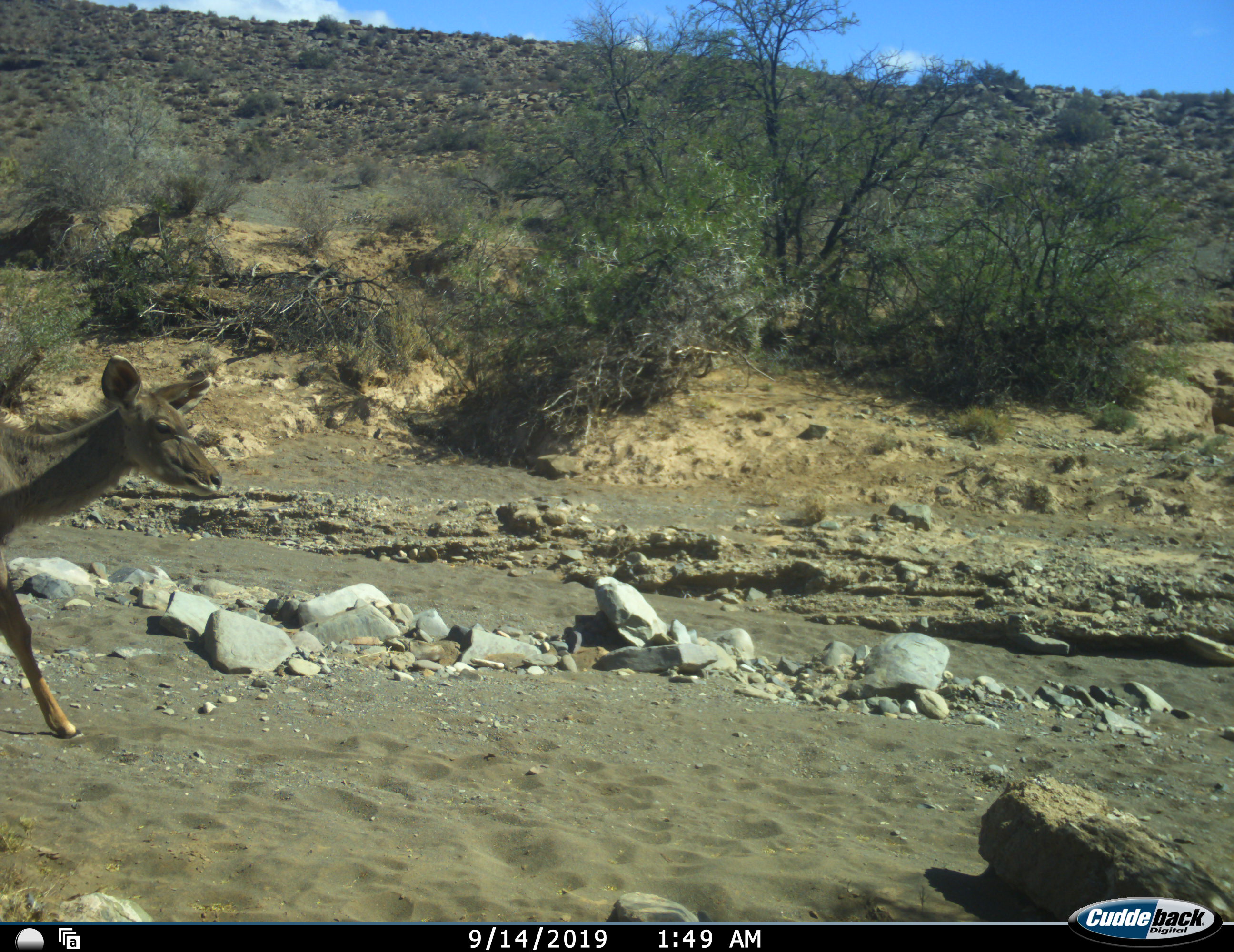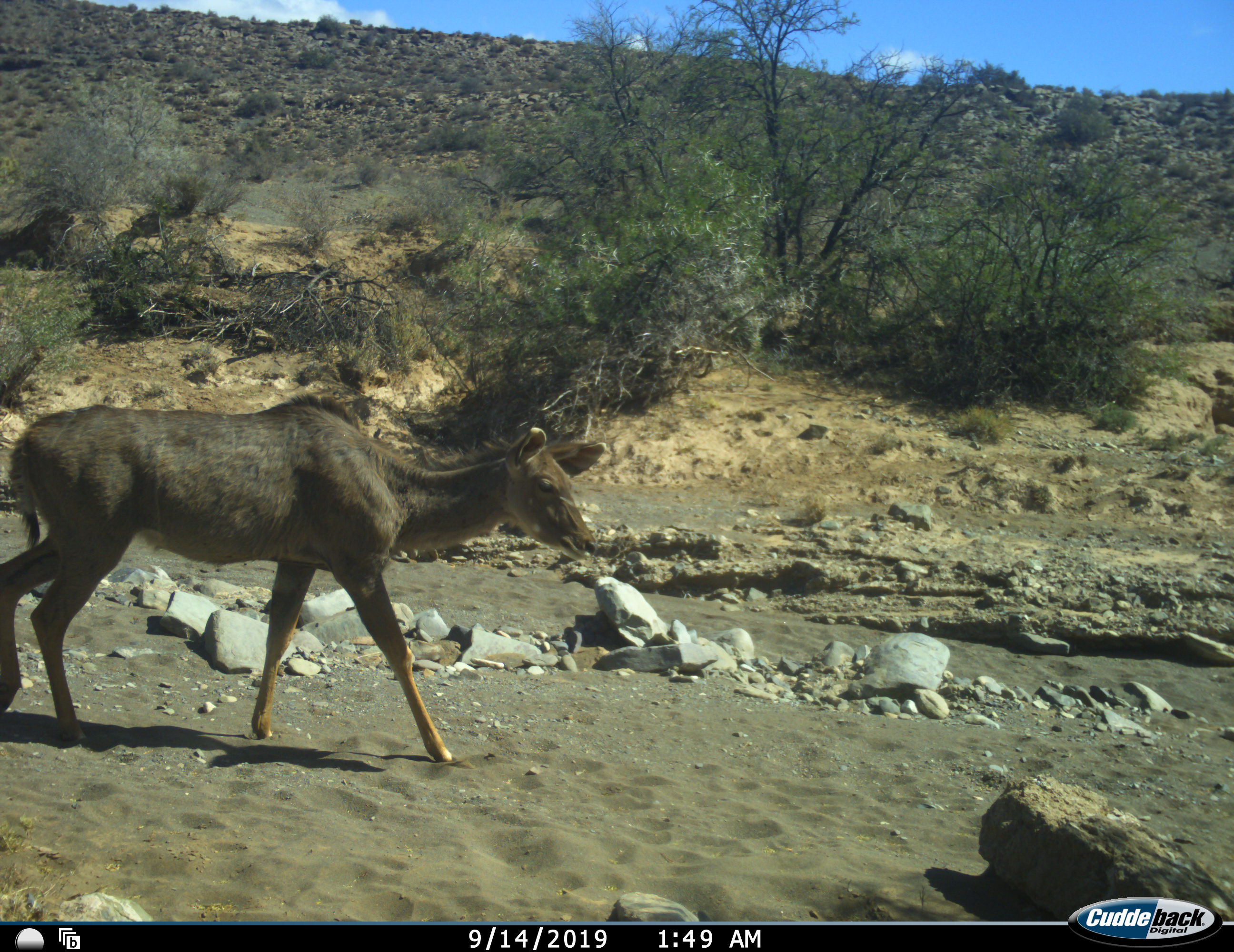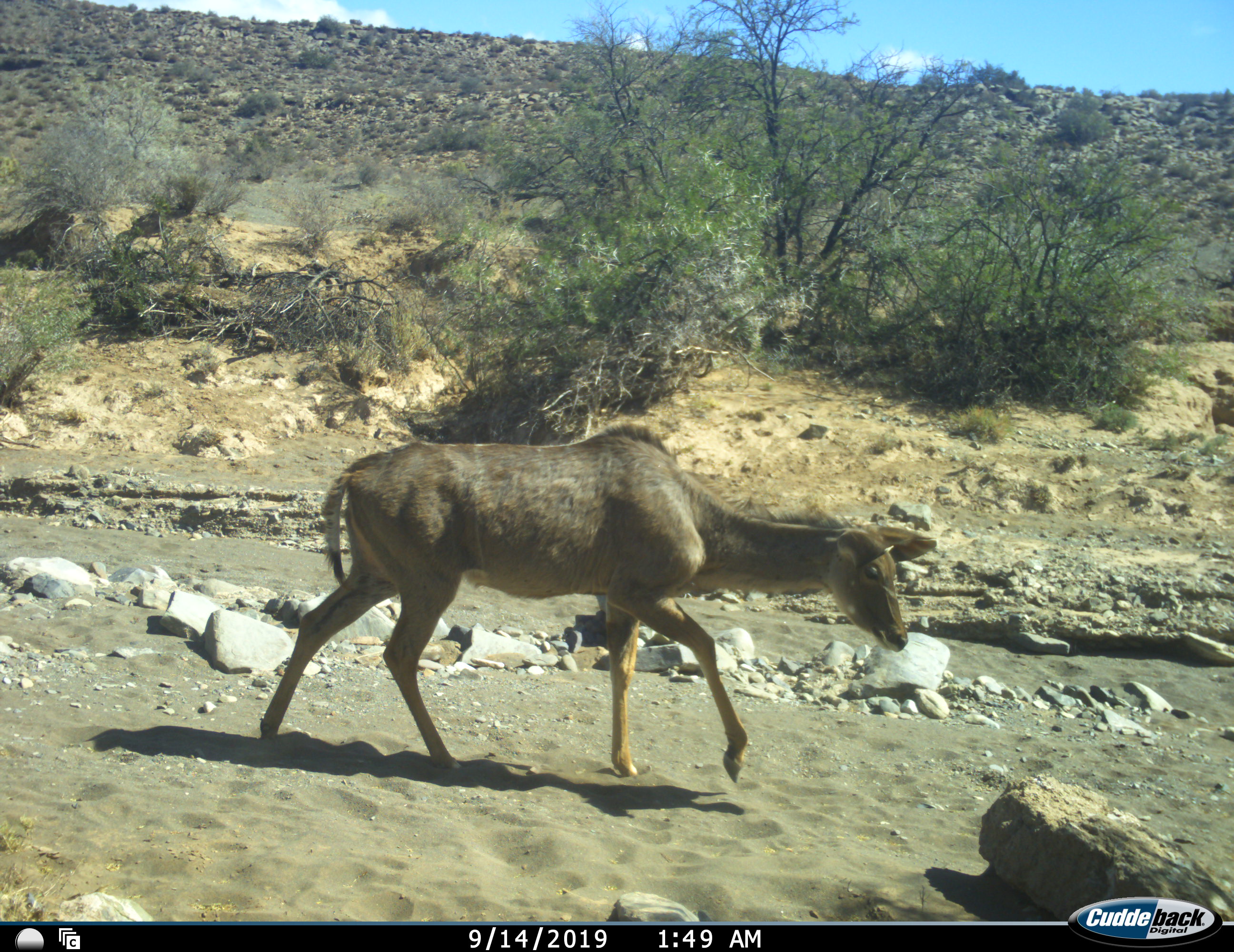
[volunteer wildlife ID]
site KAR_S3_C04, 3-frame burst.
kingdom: Animalia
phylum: Chordata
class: Mammalia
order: Artiodactyla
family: Bovidae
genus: Tragelaphus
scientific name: Tragelaphus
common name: kudu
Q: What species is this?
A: Kudu (Tragelaphus).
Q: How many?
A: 1.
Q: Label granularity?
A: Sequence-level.